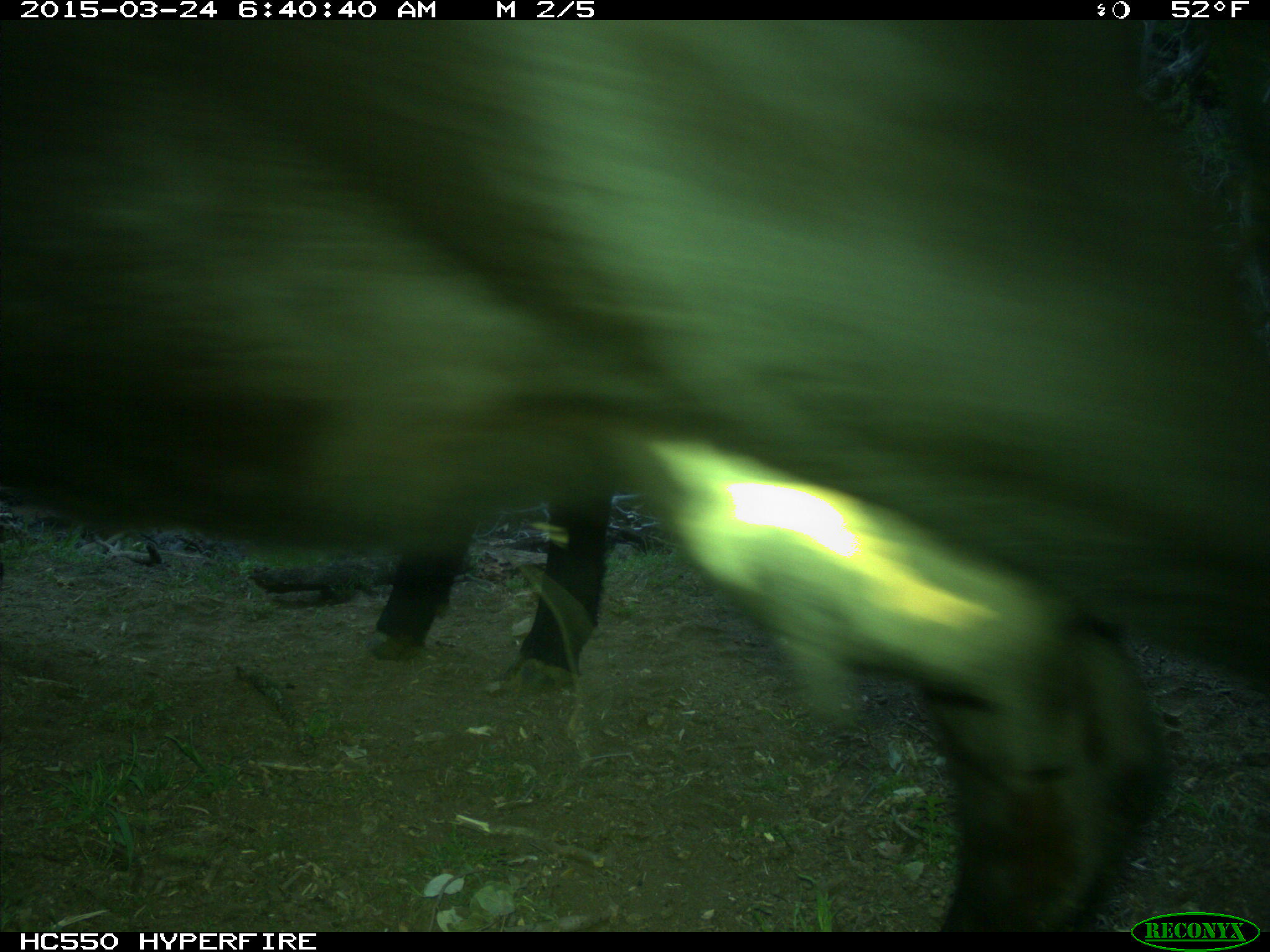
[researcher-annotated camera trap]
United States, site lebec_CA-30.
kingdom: Animalia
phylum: Chordata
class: Mammalia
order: Artiodactyla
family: Bovidae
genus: Bos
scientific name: Bos taurus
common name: domestic cow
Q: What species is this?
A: Bos taurus (domestic cow).